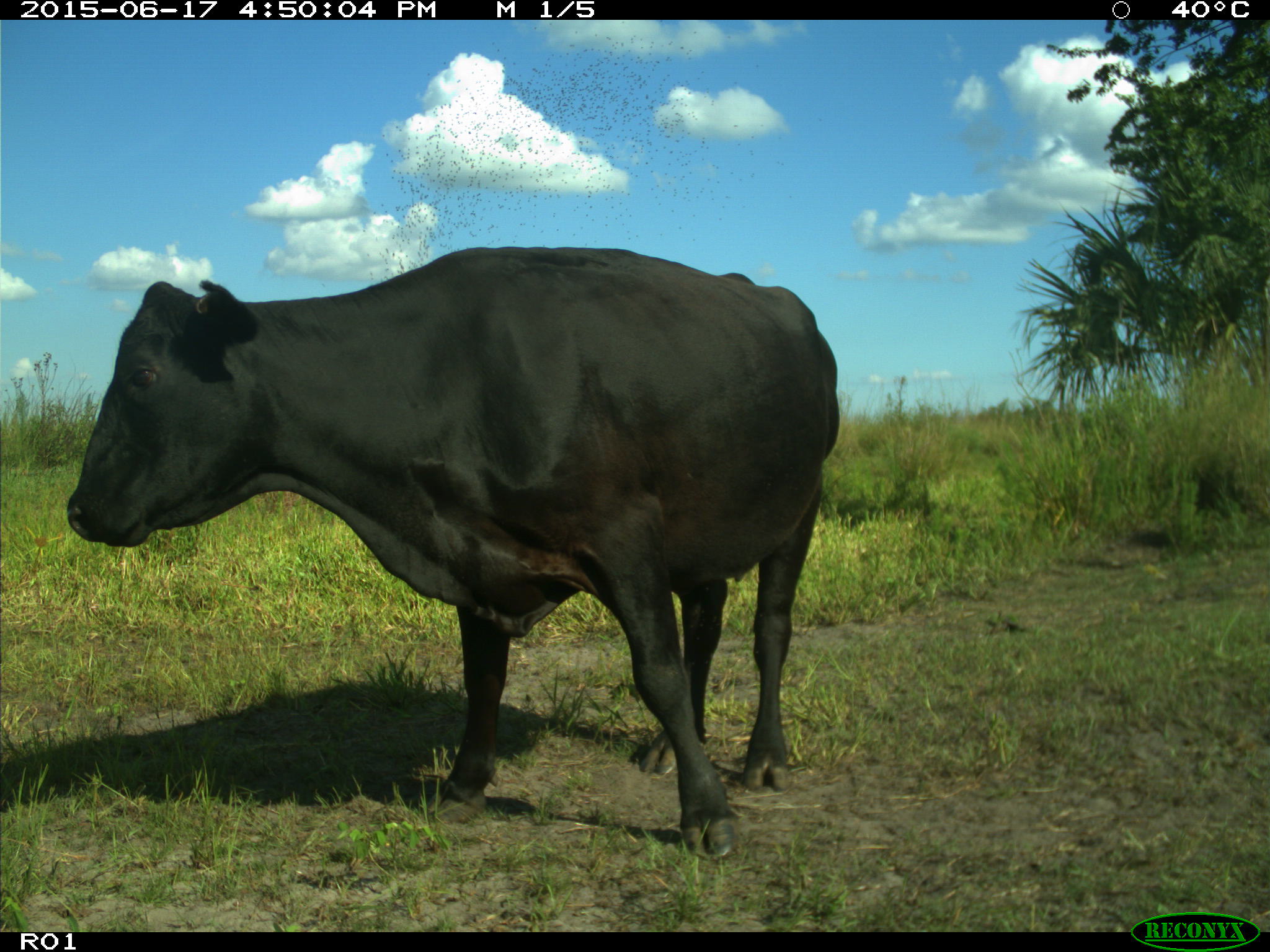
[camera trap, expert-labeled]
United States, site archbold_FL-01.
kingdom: Animalia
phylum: Chordata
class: Mammalia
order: Artiodactyla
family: Bovidae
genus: Bos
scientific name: Bos taurus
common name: domestic cow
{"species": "Bos taurus (domestic cow)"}